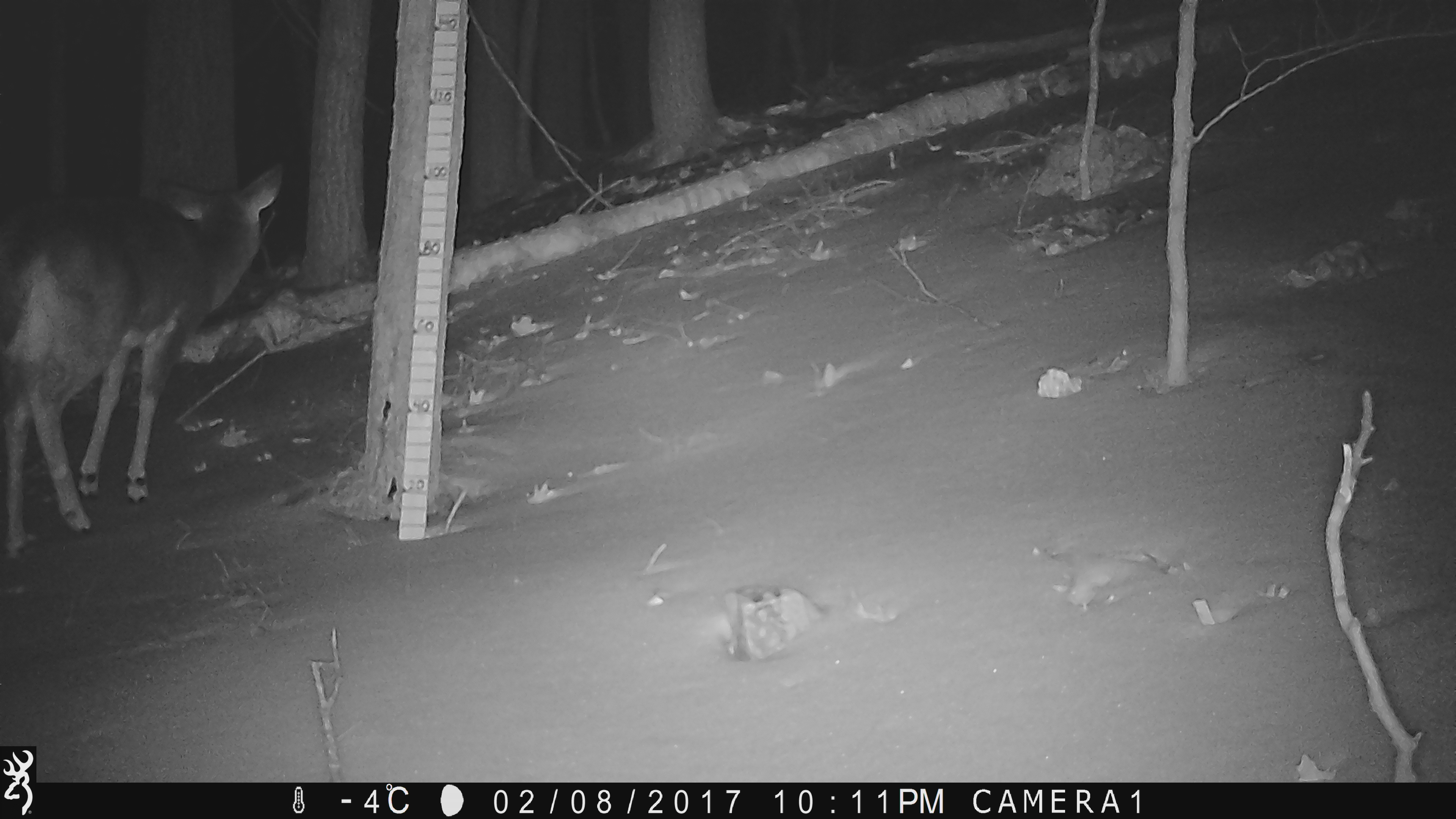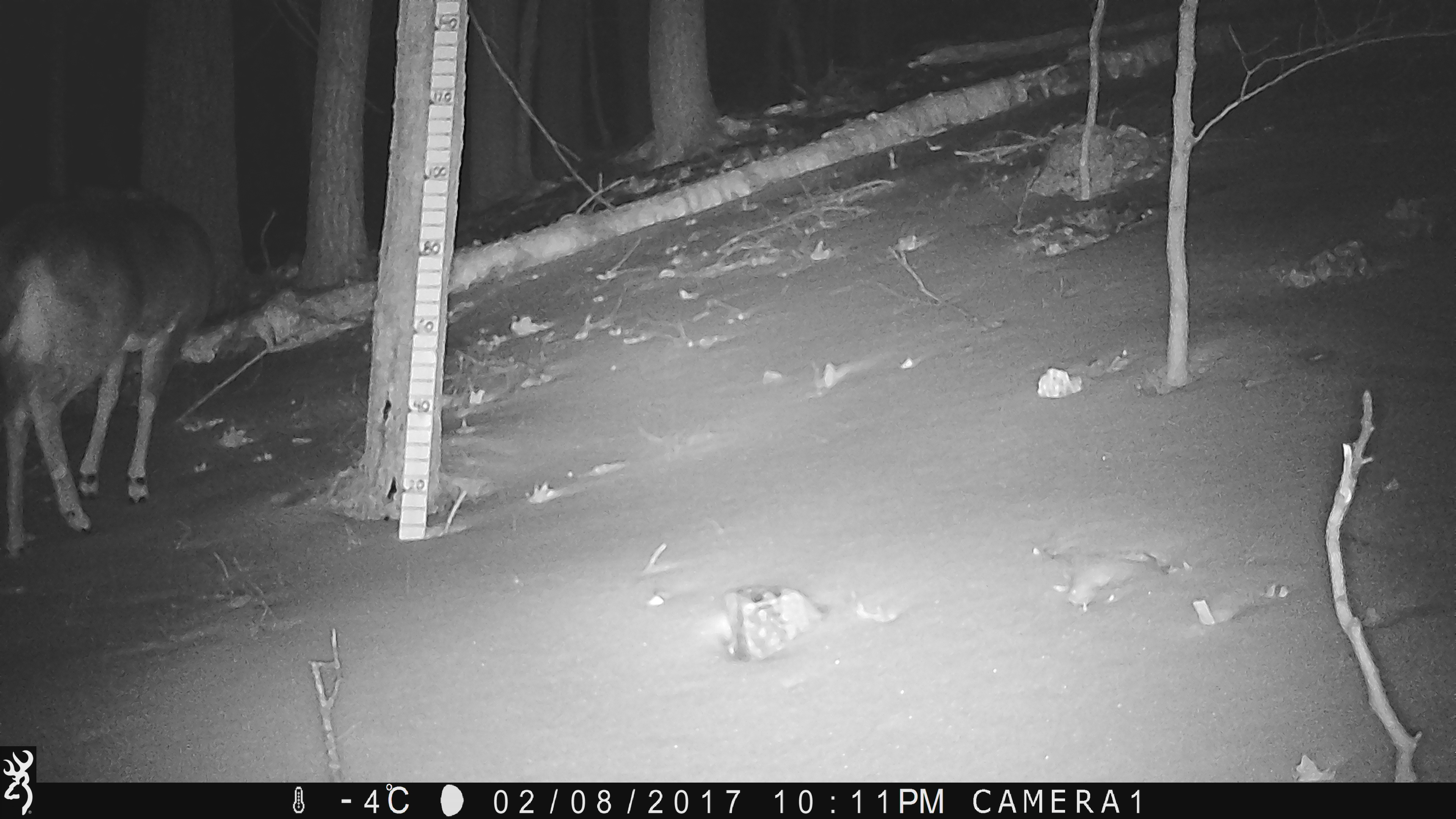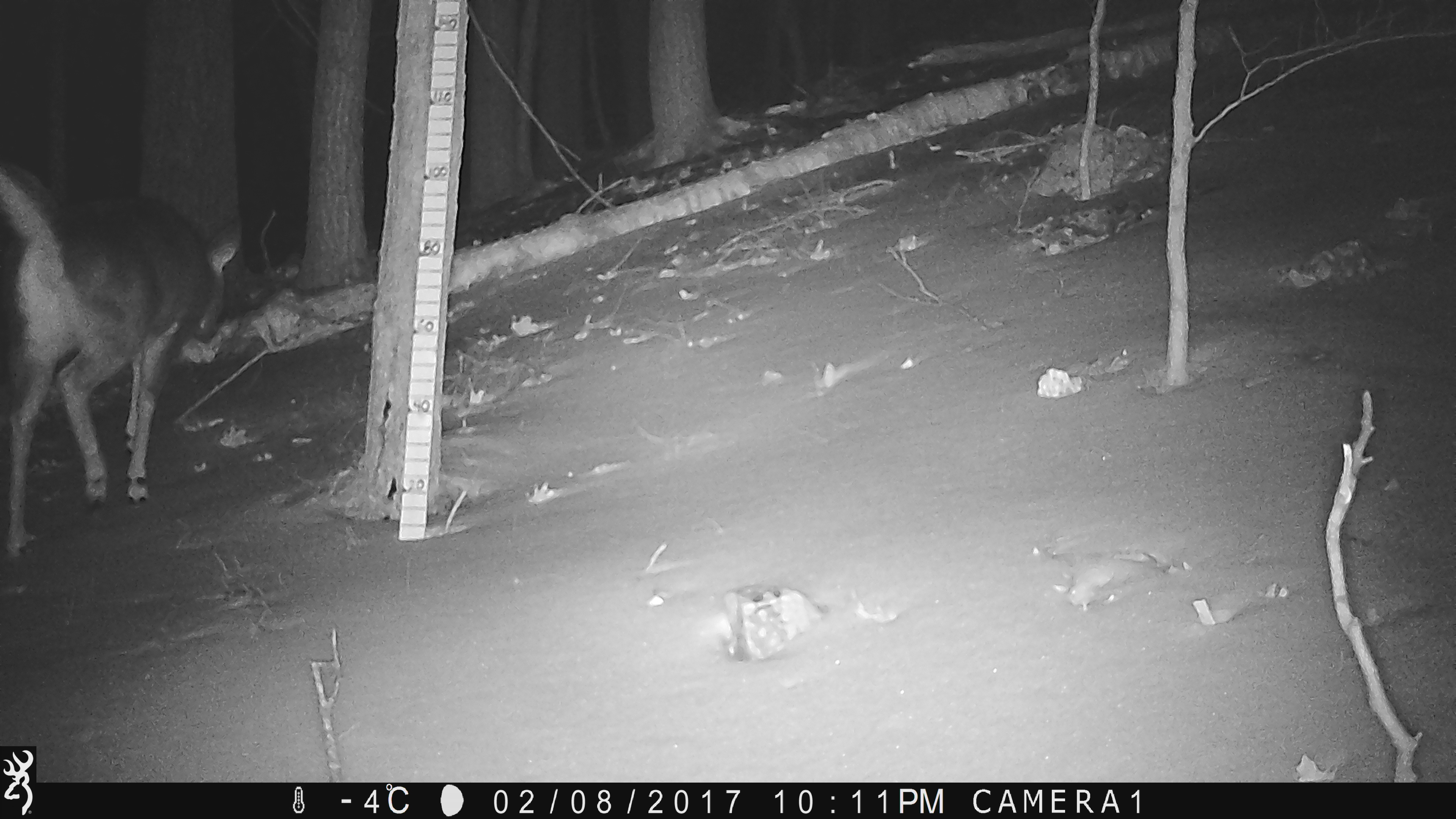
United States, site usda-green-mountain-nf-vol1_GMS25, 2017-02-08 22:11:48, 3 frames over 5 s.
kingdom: Animalia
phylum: Chordata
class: Mammalia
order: Artiodactyla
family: Cervidae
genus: Odocoileus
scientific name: Odocoileus virginianus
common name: white-tailed deer